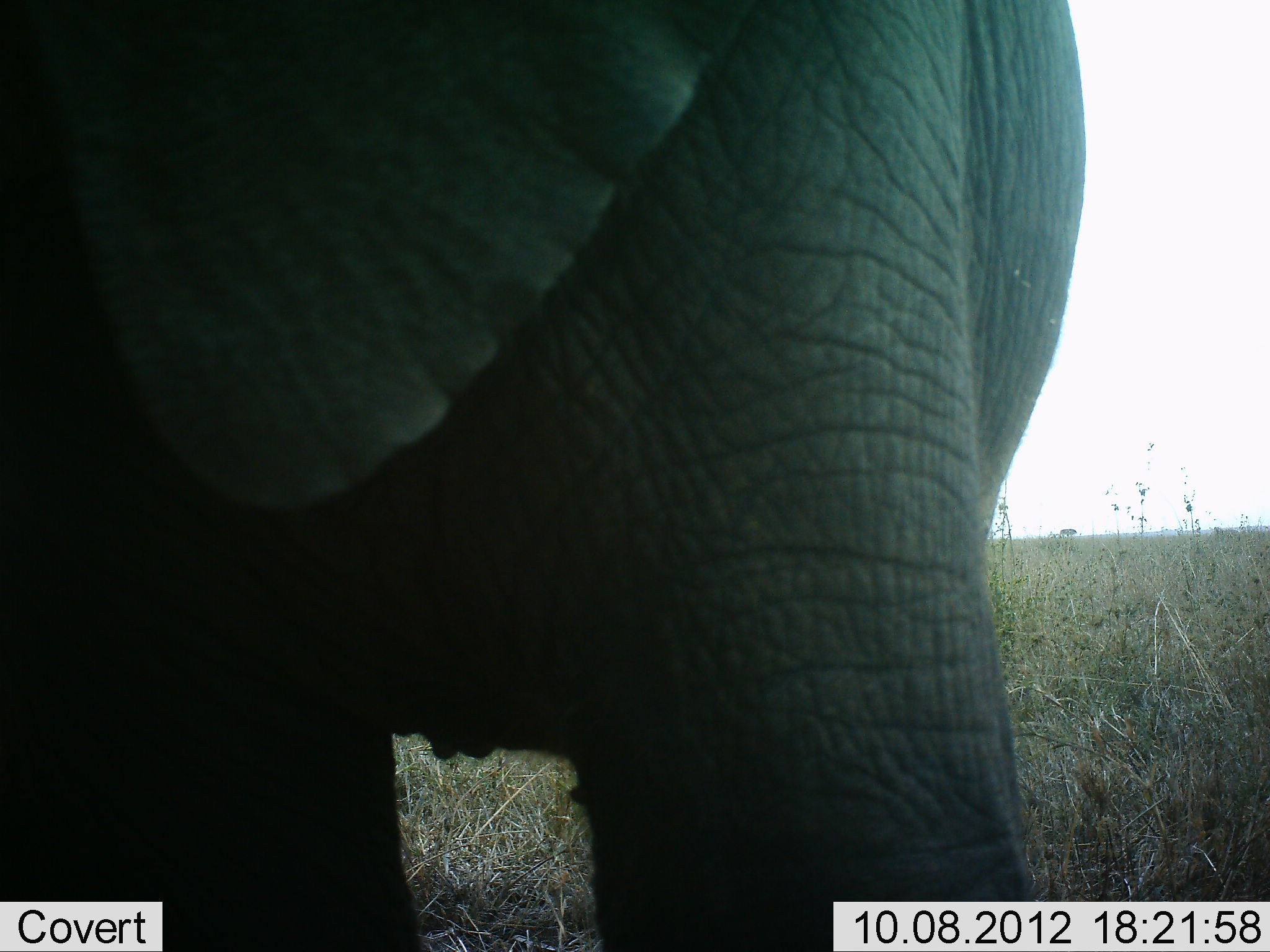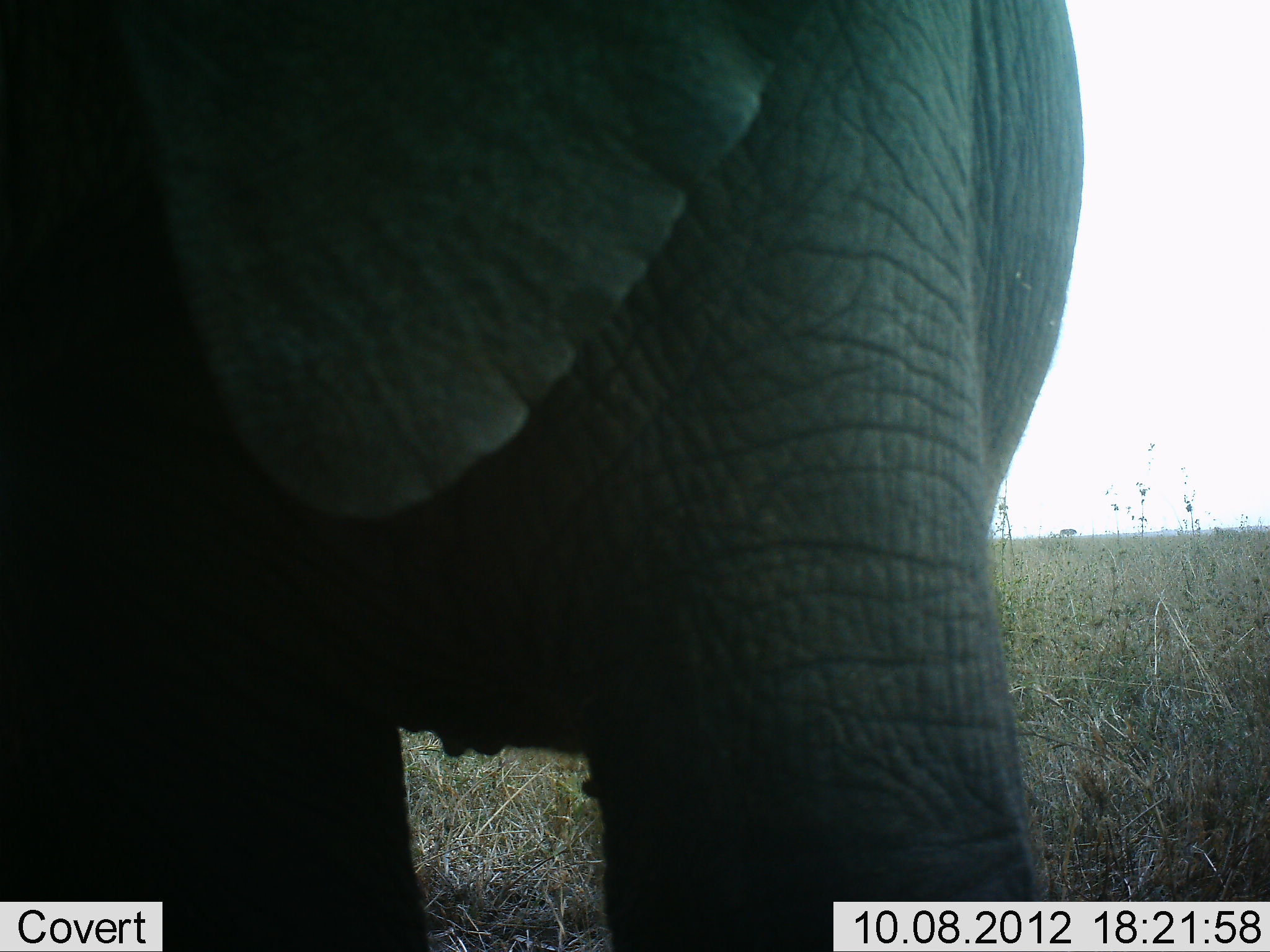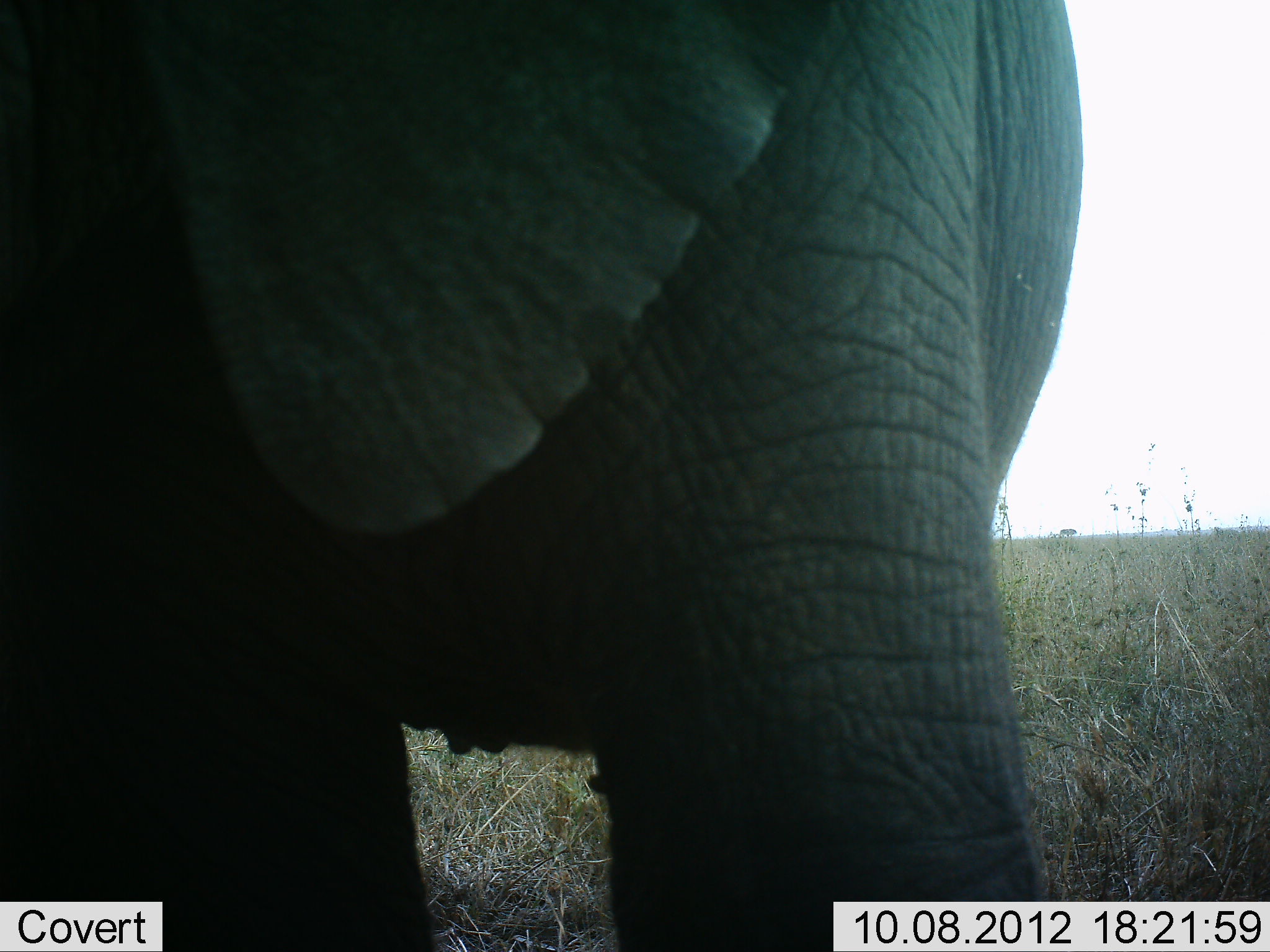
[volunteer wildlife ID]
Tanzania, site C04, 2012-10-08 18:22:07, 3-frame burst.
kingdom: Animalia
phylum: Chordata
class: Mammalia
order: Proboscidea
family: Elephantidae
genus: Loxodonta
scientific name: Loxodonta africana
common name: african bush elephant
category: elephant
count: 1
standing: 100%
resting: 0%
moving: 0%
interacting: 0%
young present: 10%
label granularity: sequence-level